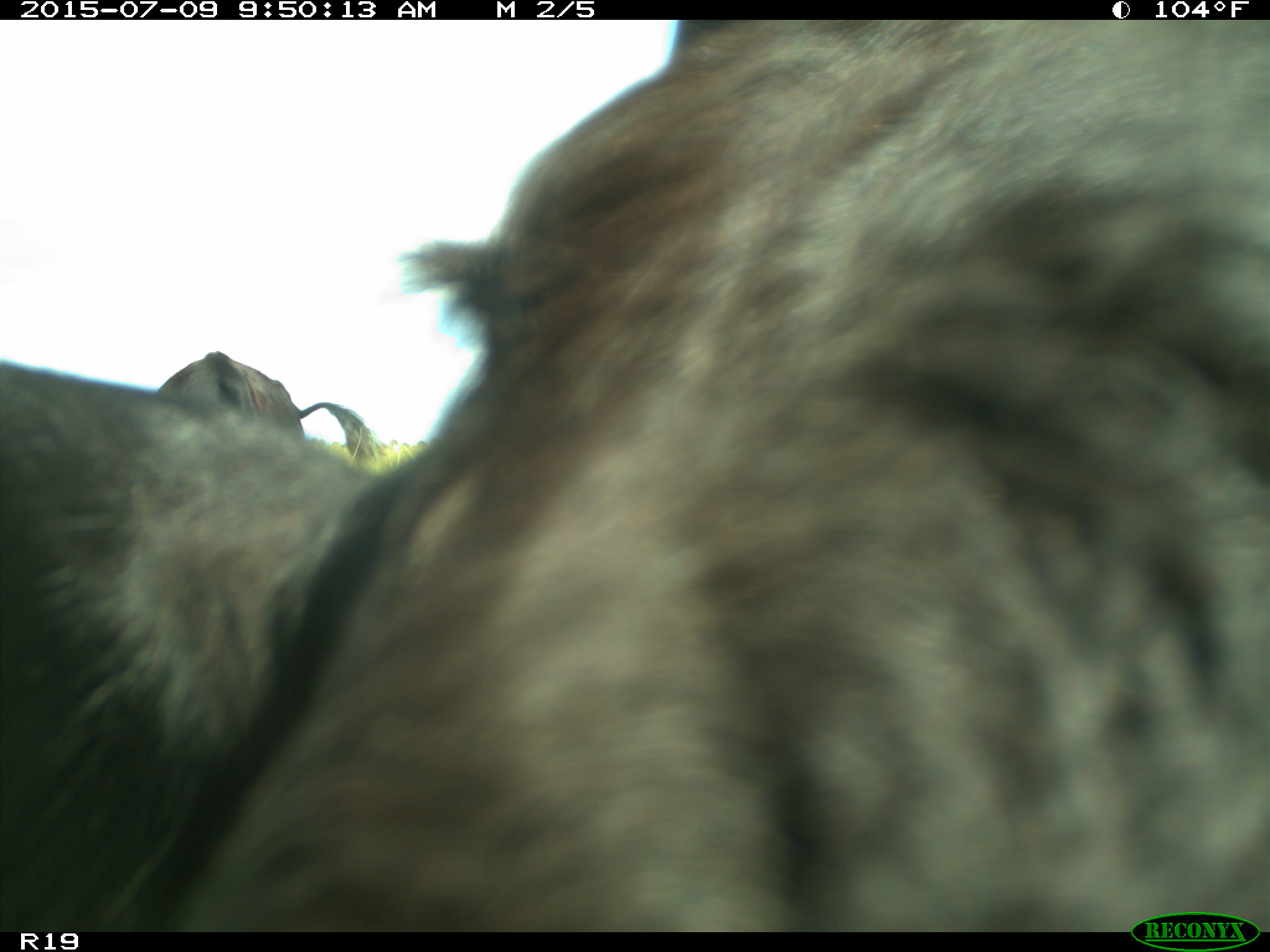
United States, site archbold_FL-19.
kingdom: Animalia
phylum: Chordata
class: Mammalia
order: Artiodactyla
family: Bovidae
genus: Bos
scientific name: Bos taurus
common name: domestic cow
Bos taurus (domestic cow).